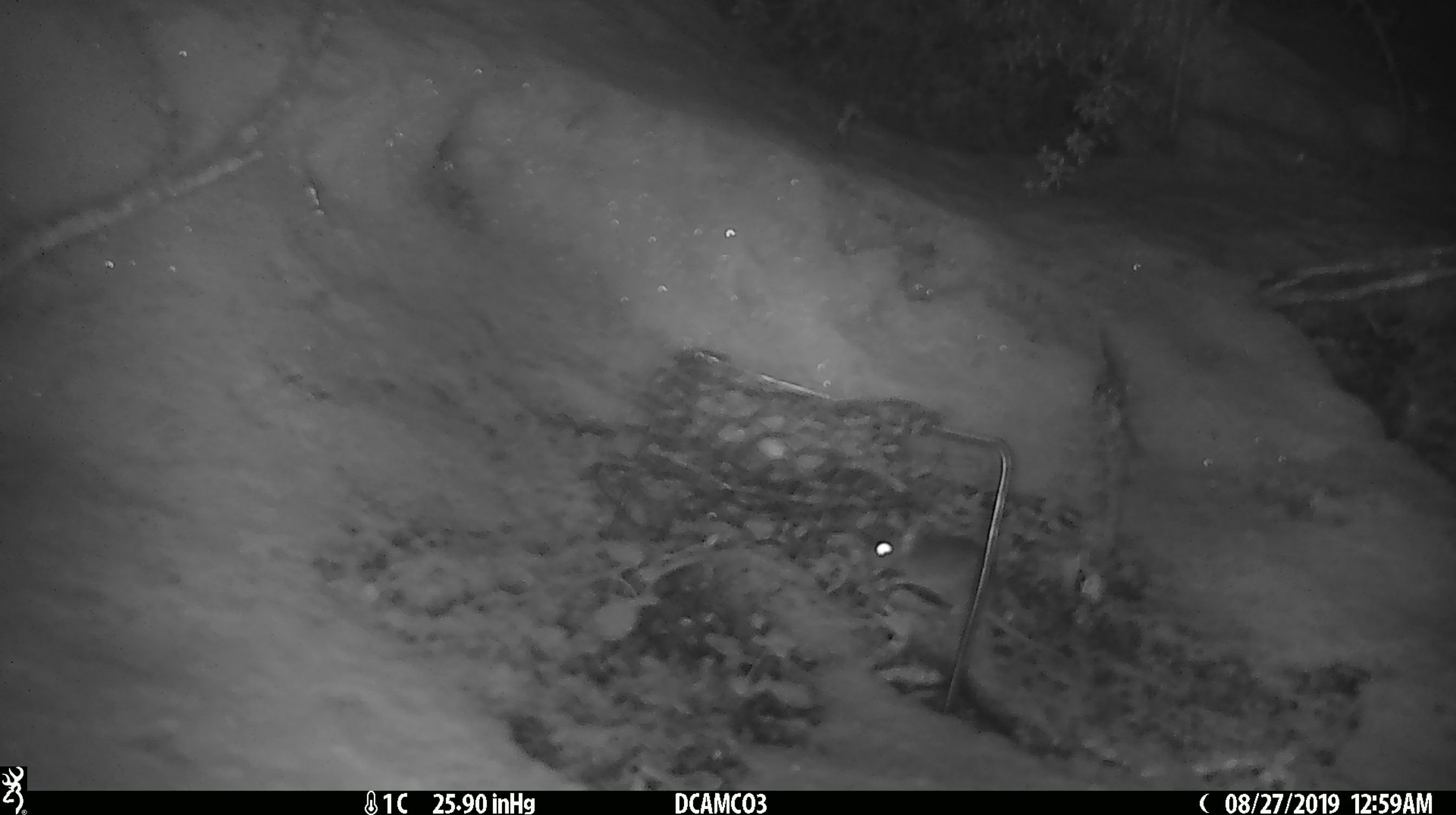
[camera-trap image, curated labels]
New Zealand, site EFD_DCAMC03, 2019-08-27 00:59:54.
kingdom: Animalia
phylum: Chordata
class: Mammalia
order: Rodentia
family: Muridae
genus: Mus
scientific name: Mus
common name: mouse